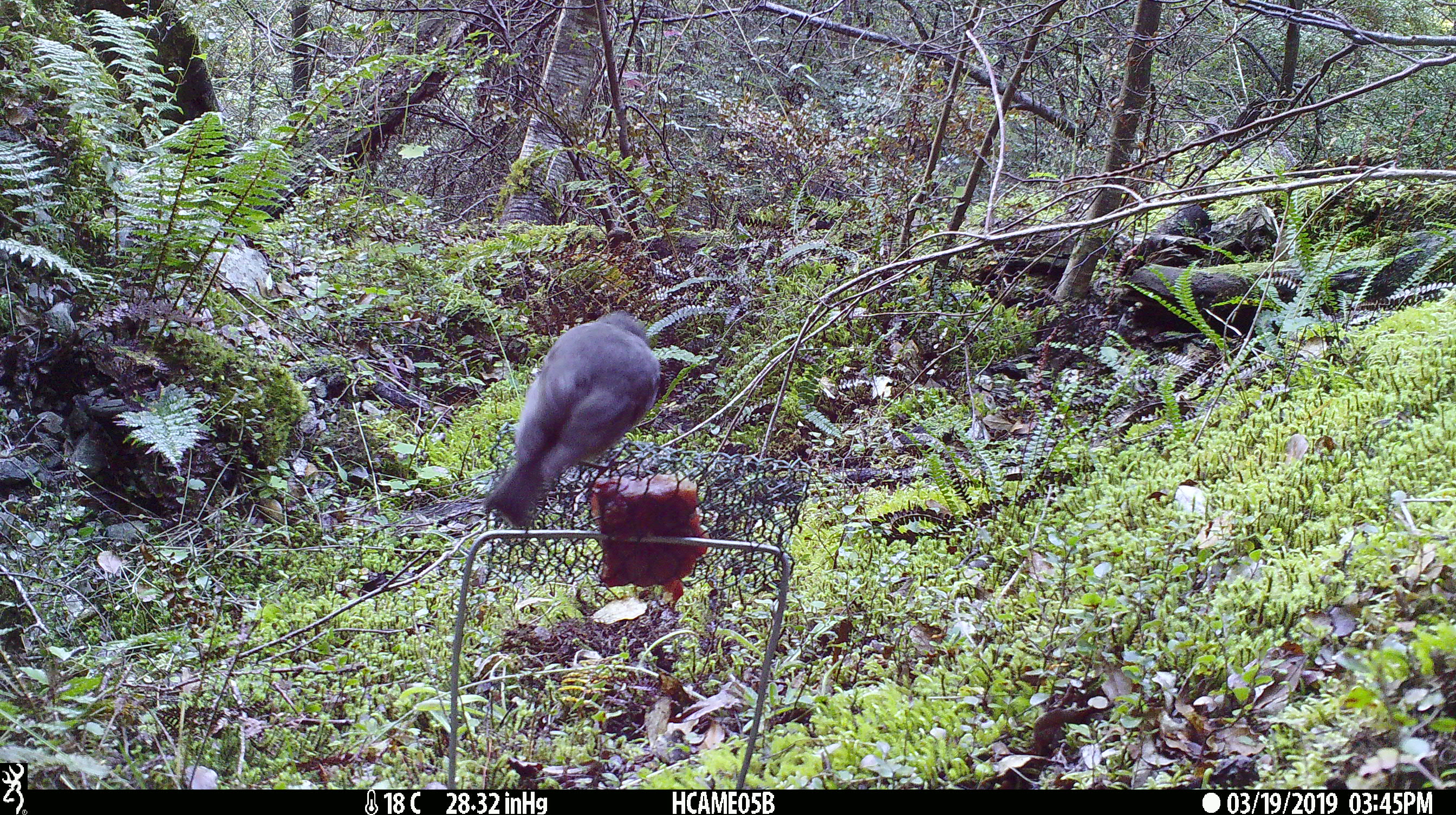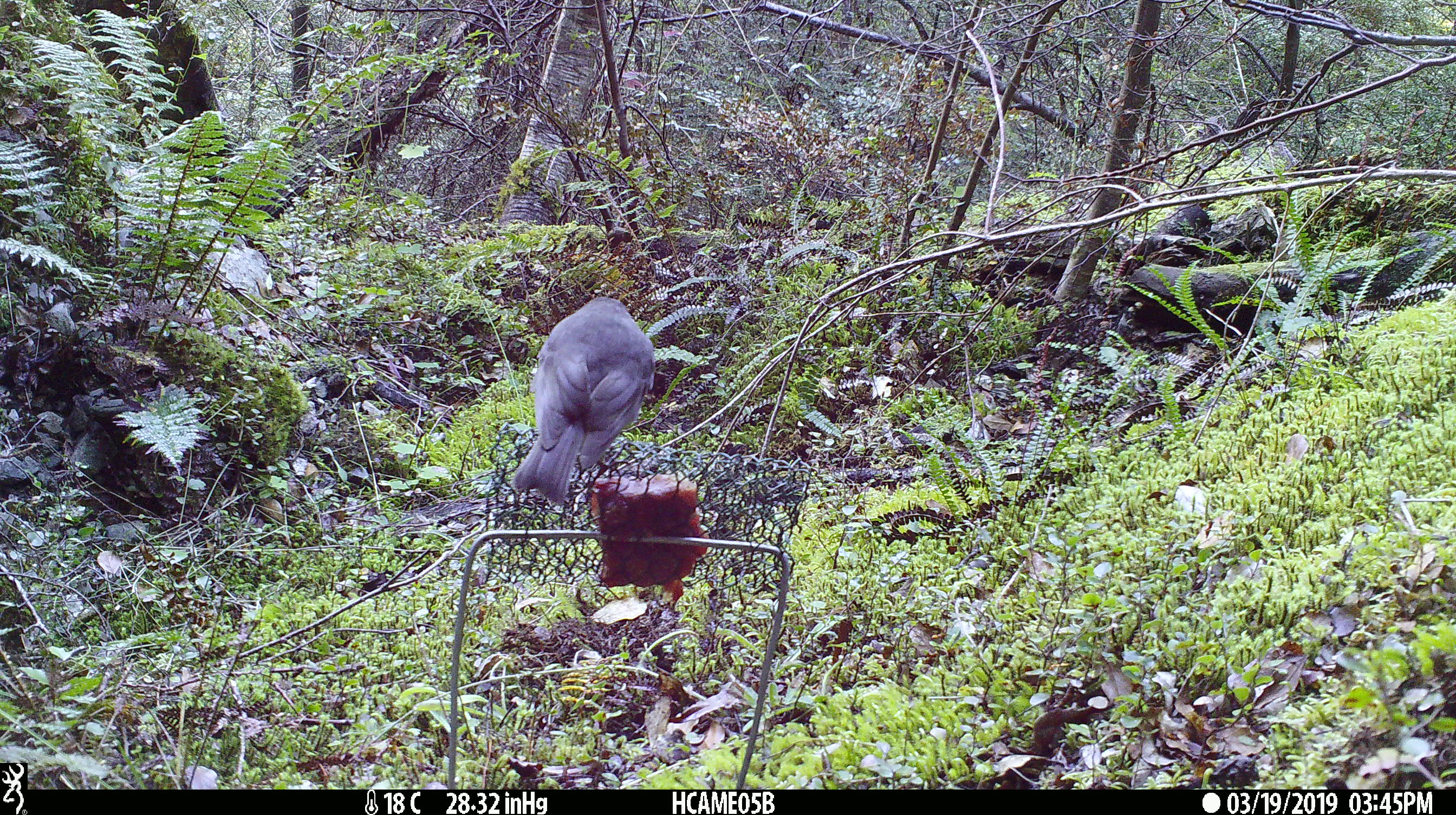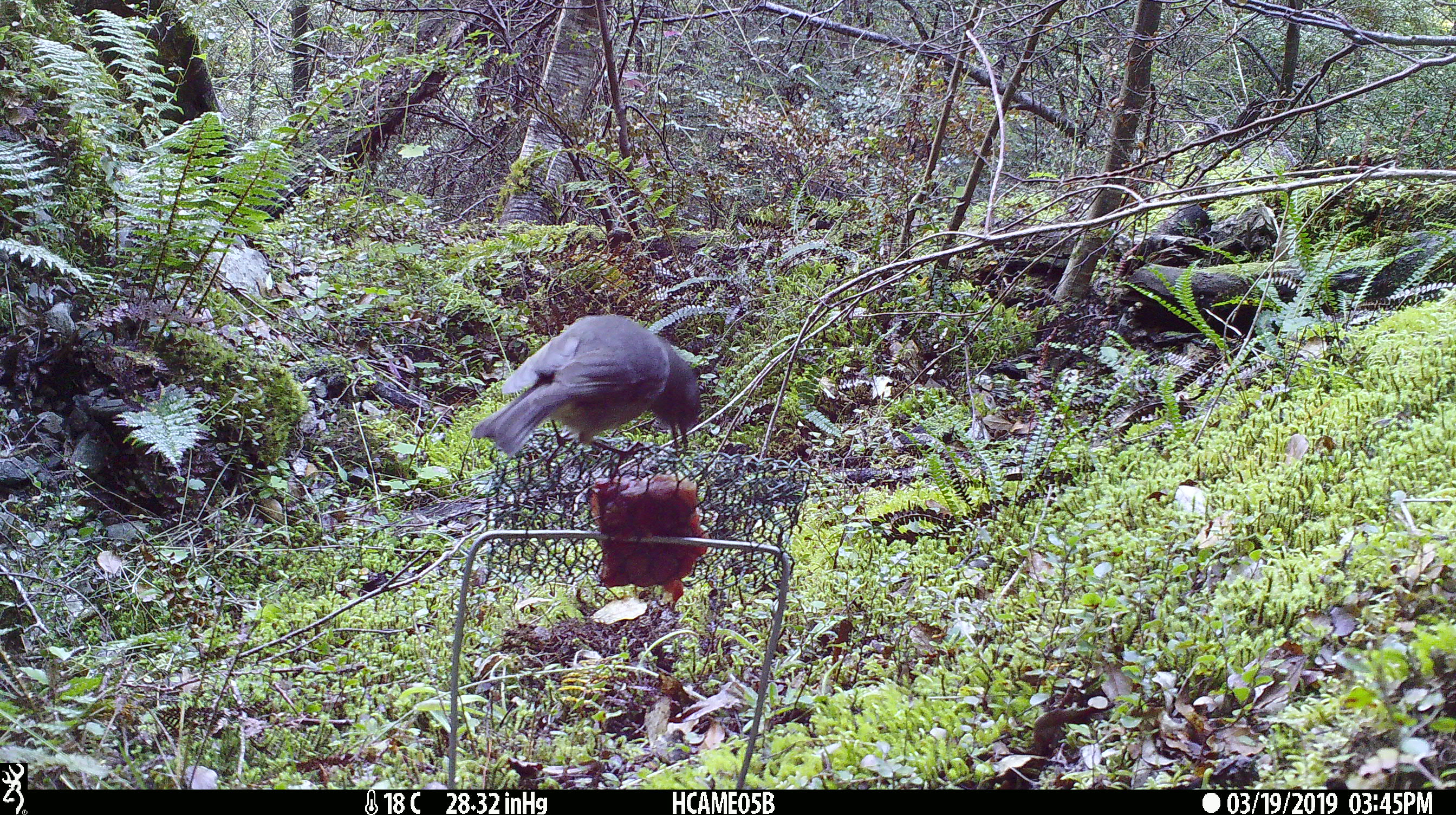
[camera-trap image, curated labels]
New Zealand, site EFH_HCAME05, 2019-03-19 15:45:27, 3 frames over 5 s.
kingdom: Animalia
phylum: Chordata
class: Aves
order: Passeriformes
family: Petroicidae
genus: Petroica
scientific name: Petroica australis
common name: new zealand robin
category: robin